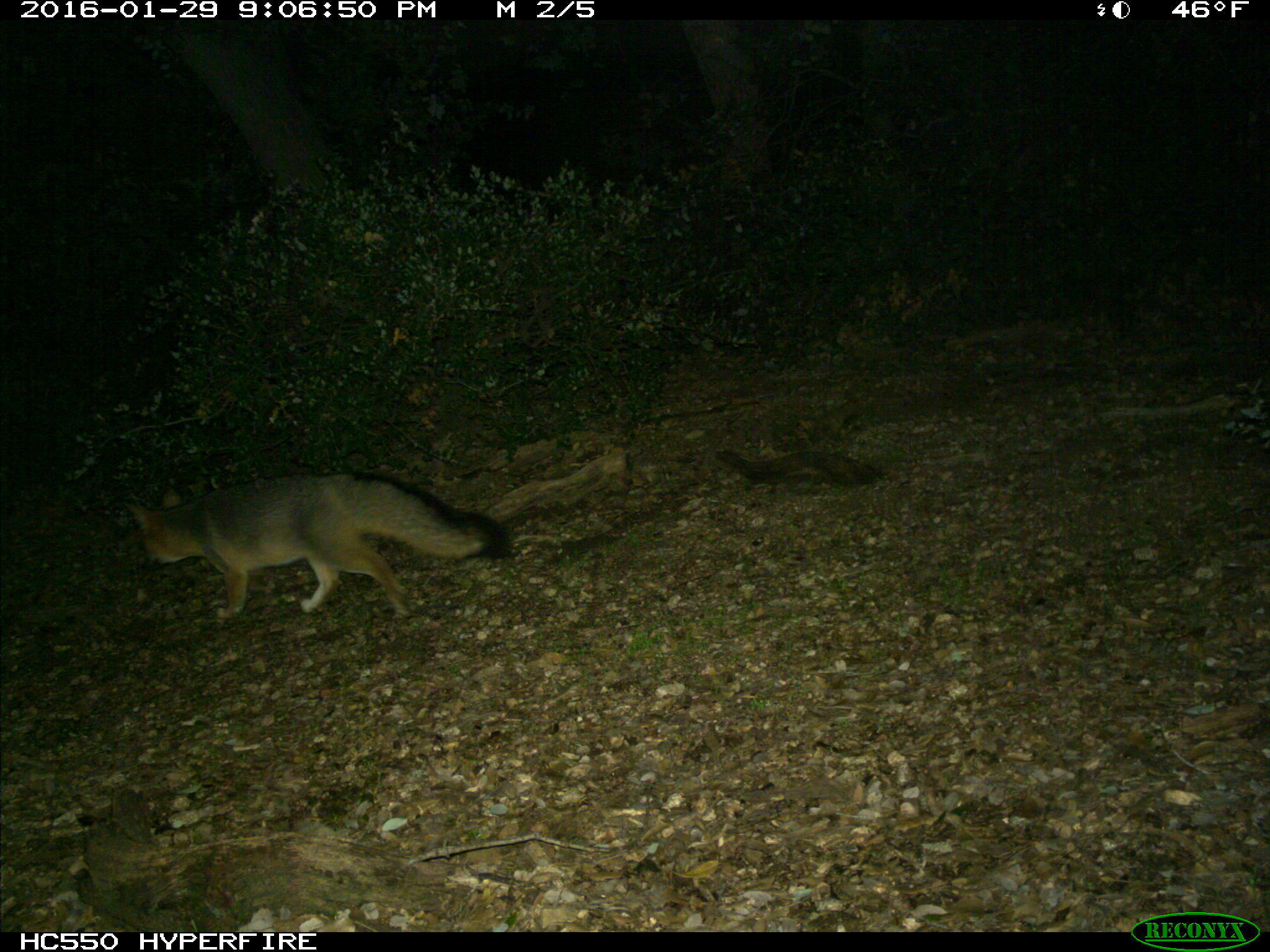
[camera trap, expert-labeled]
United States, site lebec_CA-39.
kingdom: Animalia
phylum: Chordata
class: Mammalia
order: Carnivora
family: Canidae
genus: Urocyon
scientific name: Urocyon cinereoargenteus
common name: gray fox